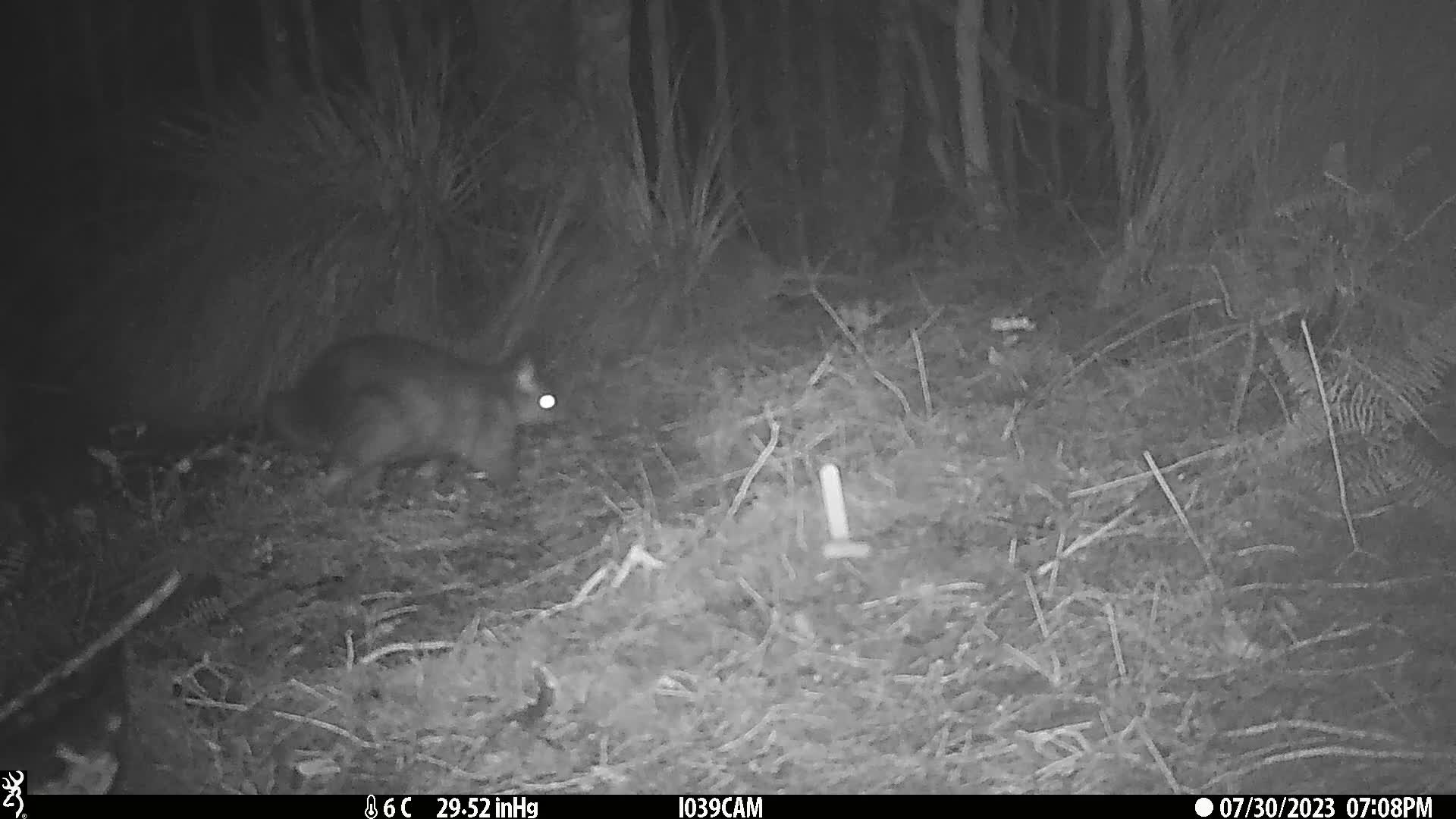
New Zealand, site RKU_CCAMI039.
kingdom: Animalia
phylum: Chordata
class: Mammalia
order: Diprotodontia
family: Phalangeridae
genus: Trichosurus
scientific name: Trichosurus vulpecula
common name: common brushtail possum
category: possum